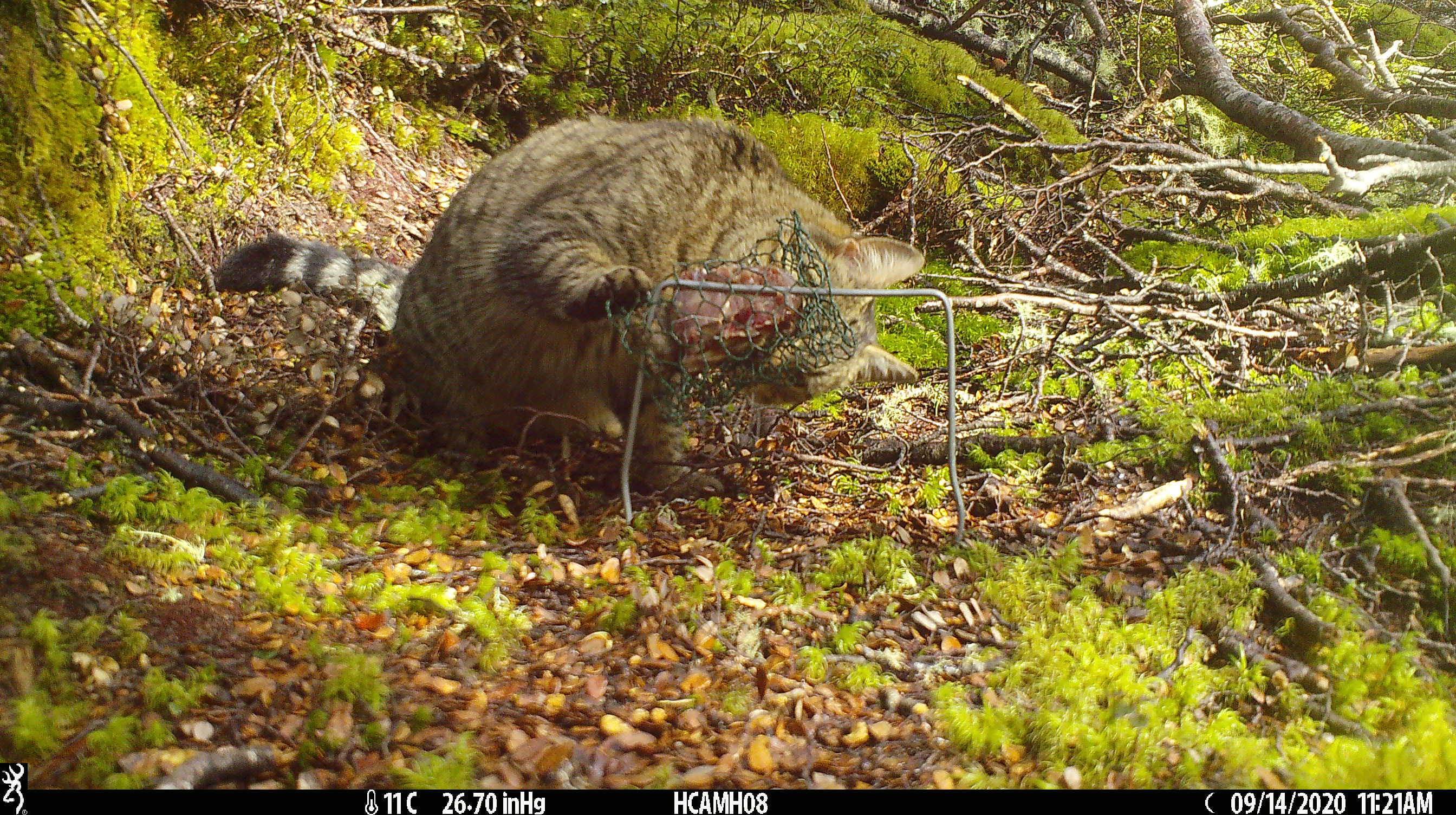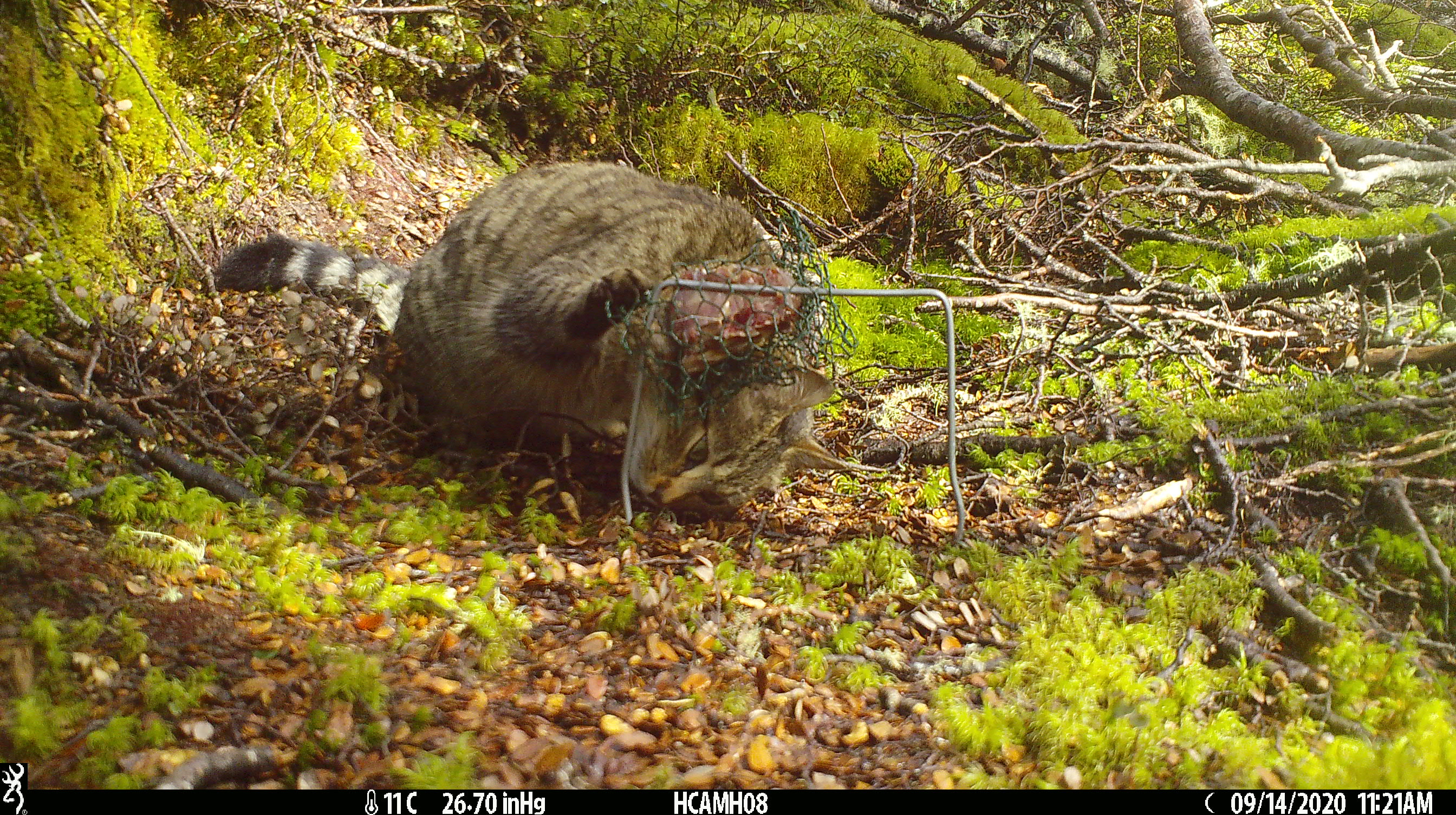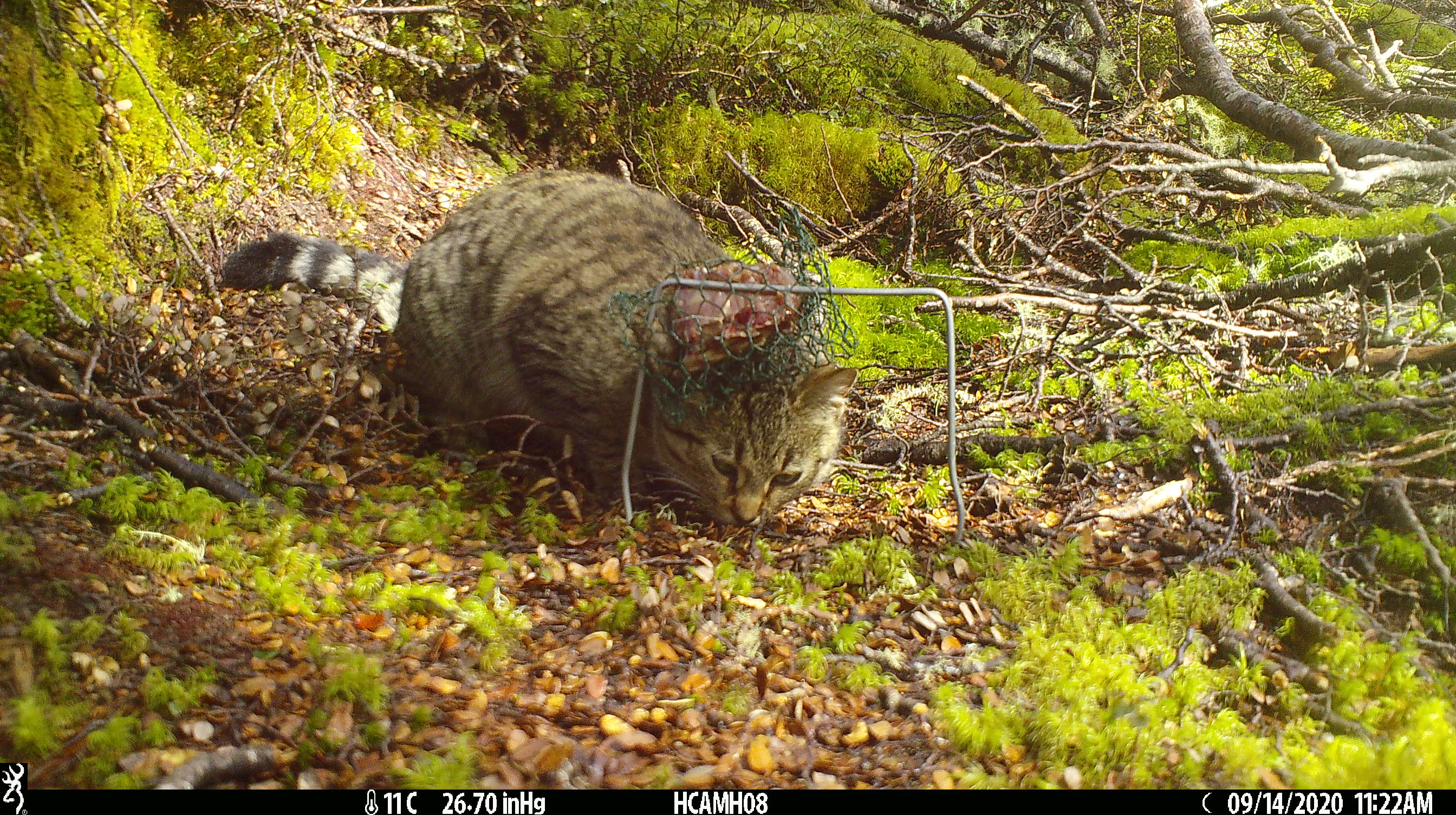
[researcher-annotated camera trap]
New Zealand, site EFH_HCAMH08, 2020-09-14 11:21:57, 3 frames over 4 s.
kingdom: Animalia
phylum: Chordata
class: Mammalia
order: Carnivora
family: Felidae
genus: Felis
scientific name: Felis catus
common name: domestic cat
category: cat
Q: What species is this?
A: Cat (domestic cat) (Felis catus).